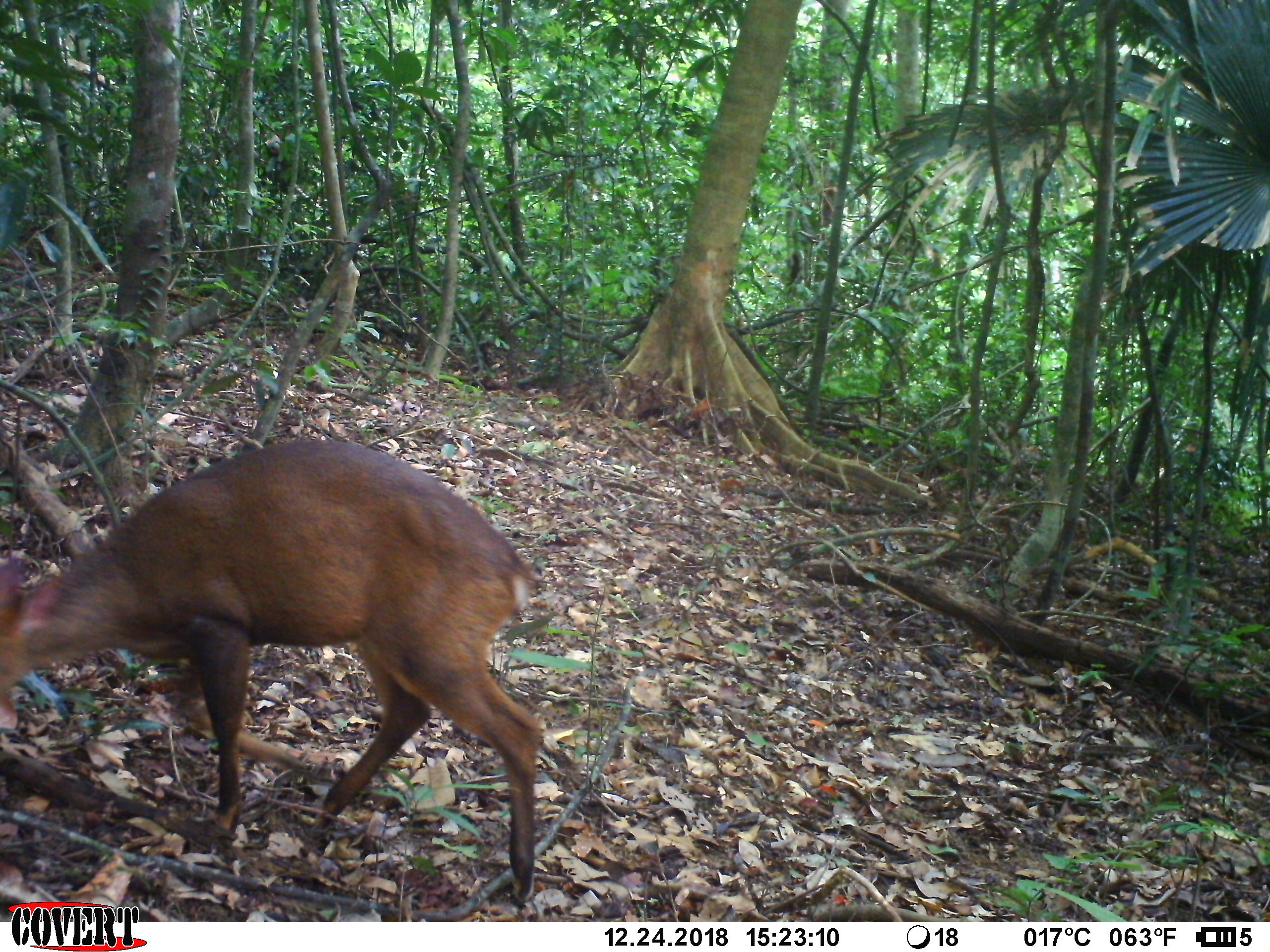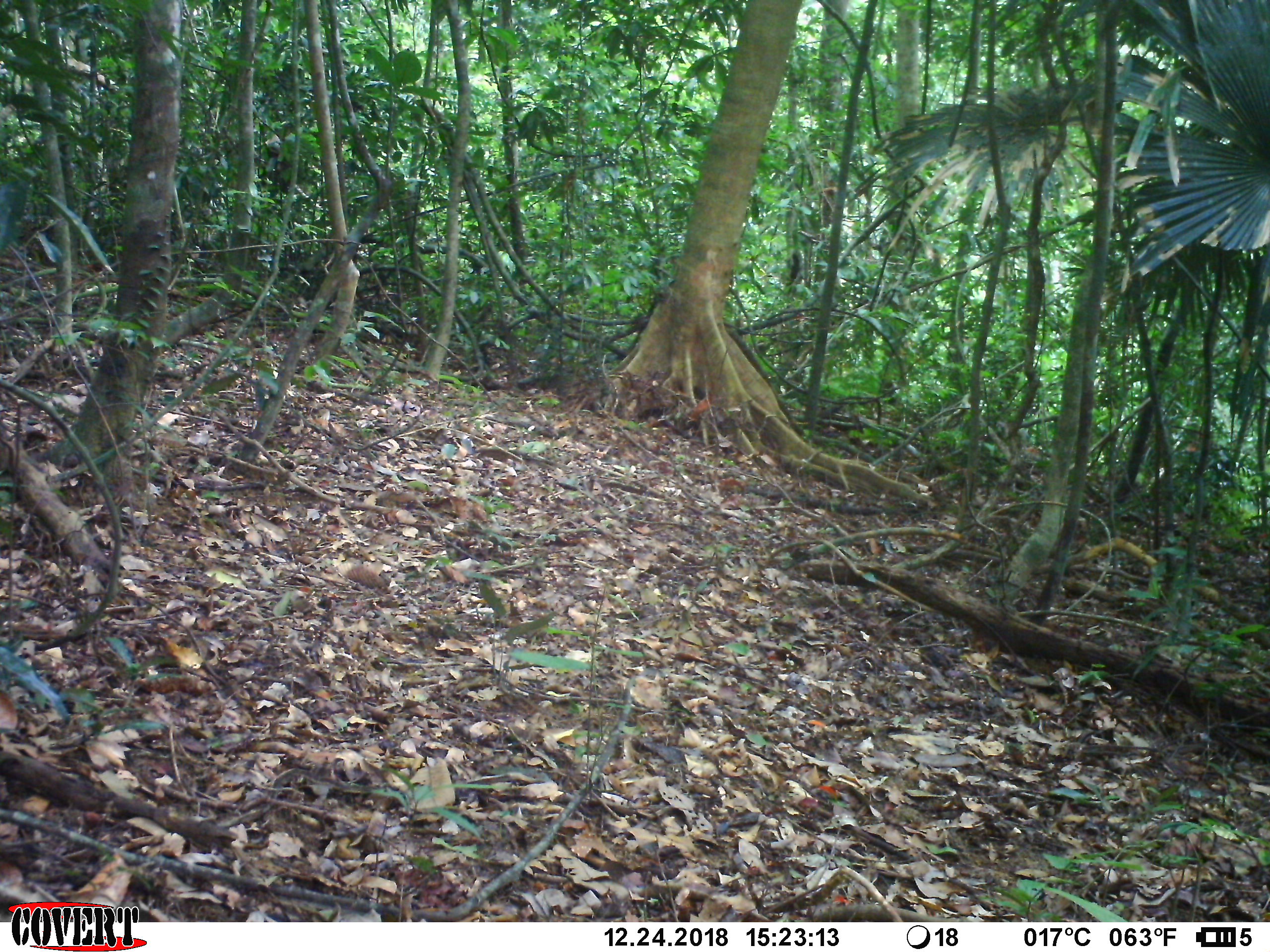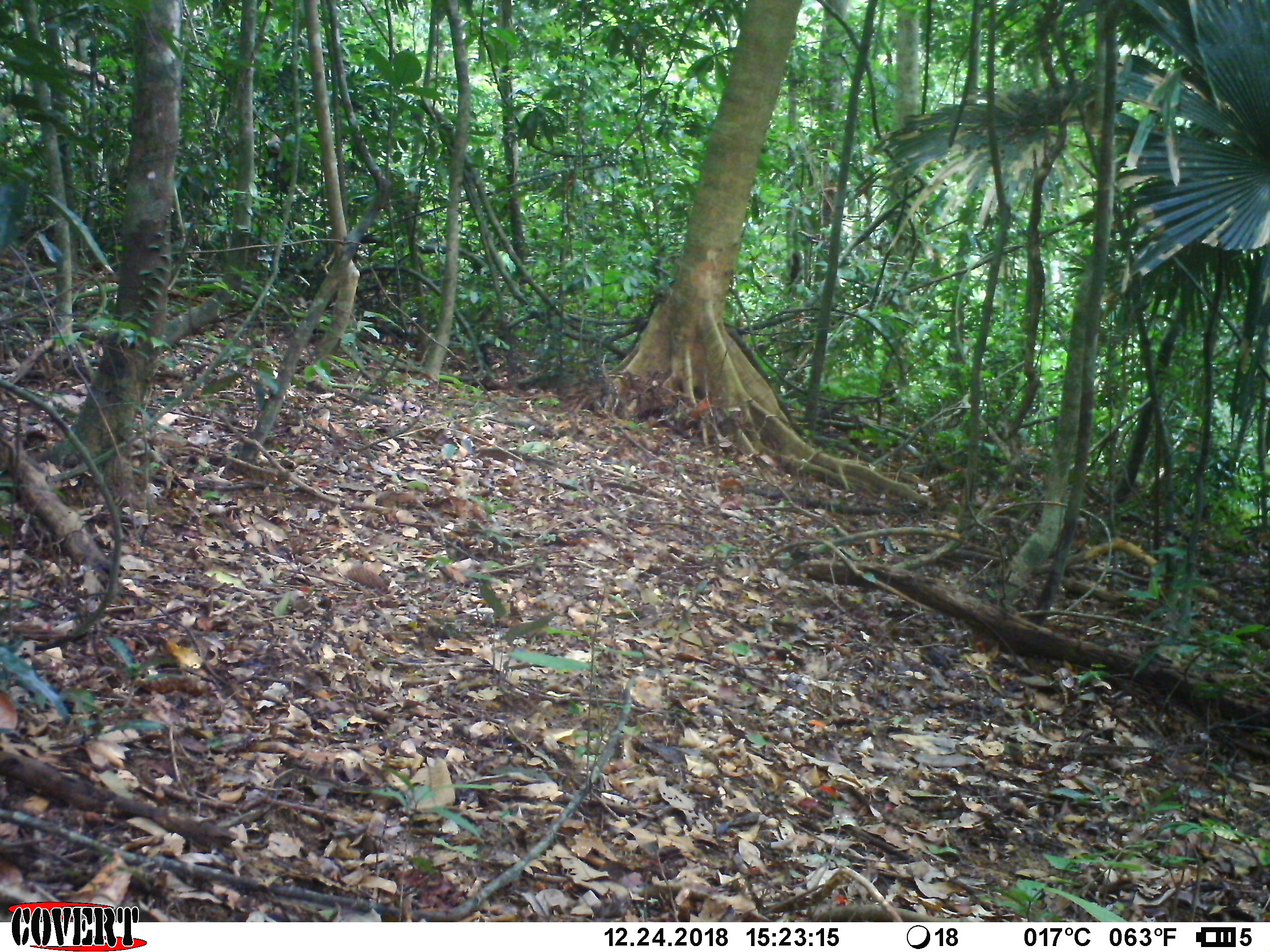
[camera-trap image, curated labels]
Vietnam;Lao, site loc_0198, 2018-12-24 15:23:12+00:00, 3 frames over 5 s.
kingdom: Animalia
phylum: Chordata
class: Mammalia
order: Artiodactyla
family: Cervidae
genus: Muntiacus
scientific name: Muntiacus vuquangensis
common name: large-antlered muntjac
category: large antlered muntjac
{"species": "large antlered muntjac (large-antlered muntjac) (Muntiacus vuquangensis)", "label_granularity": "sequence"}